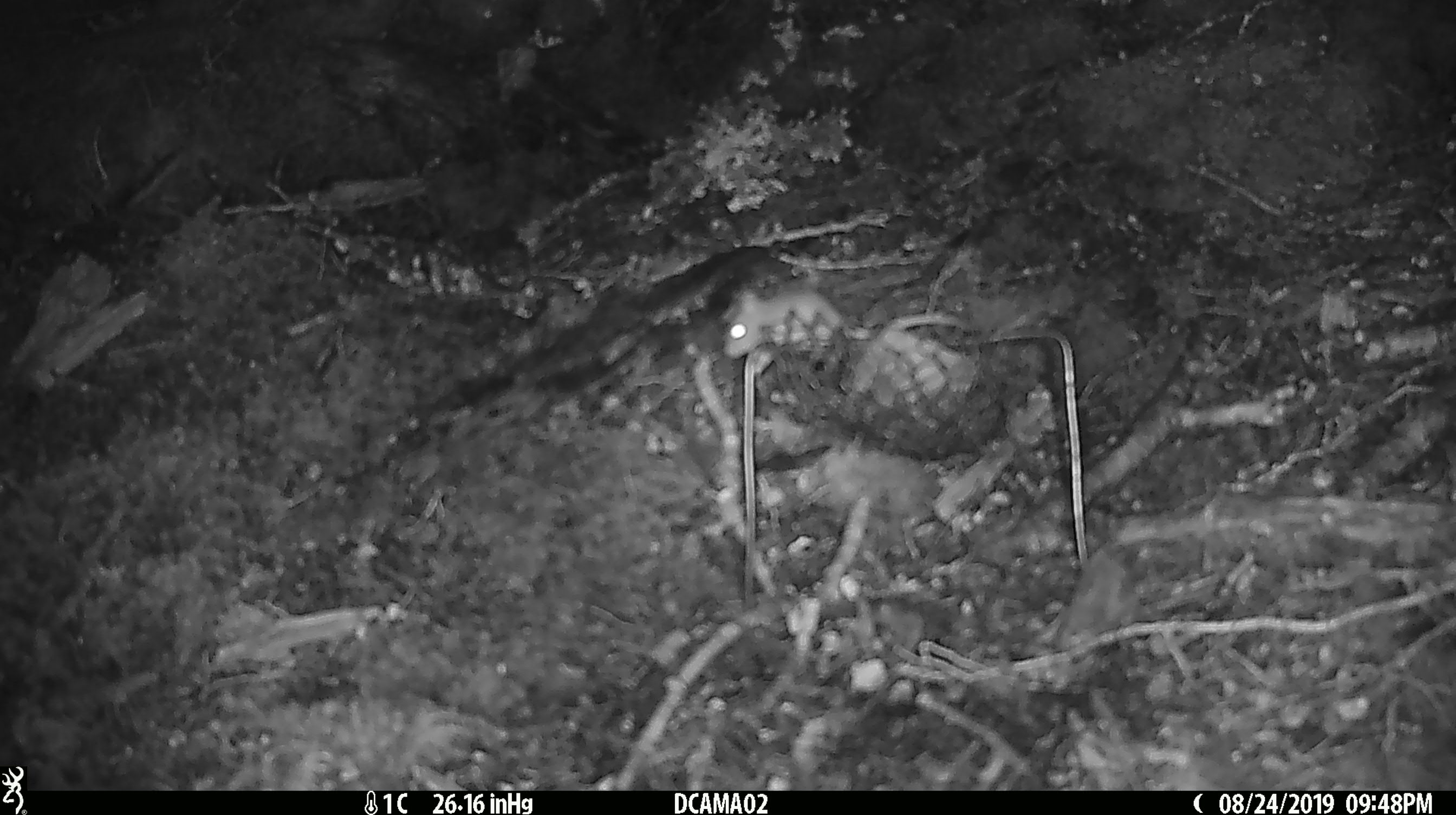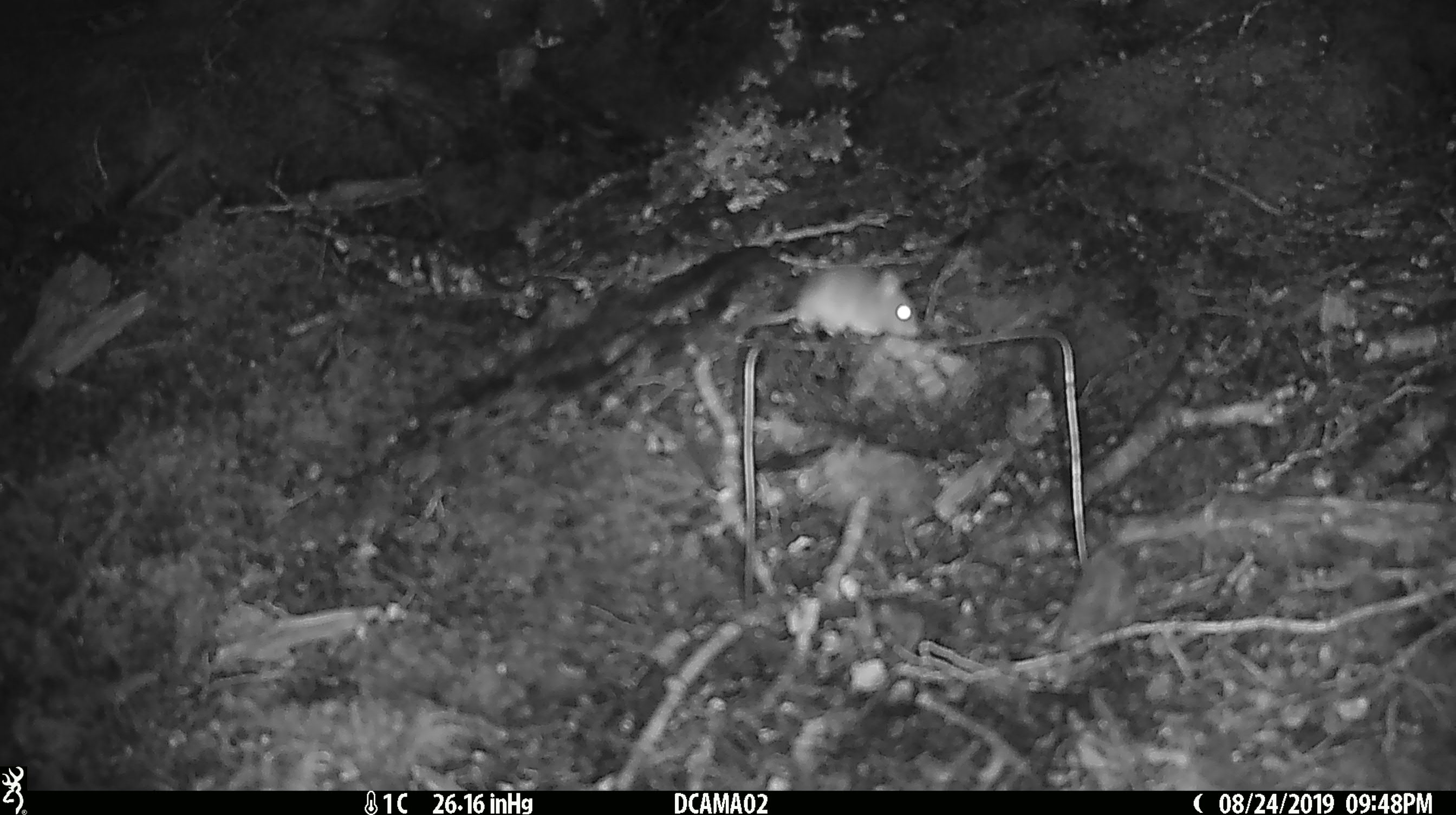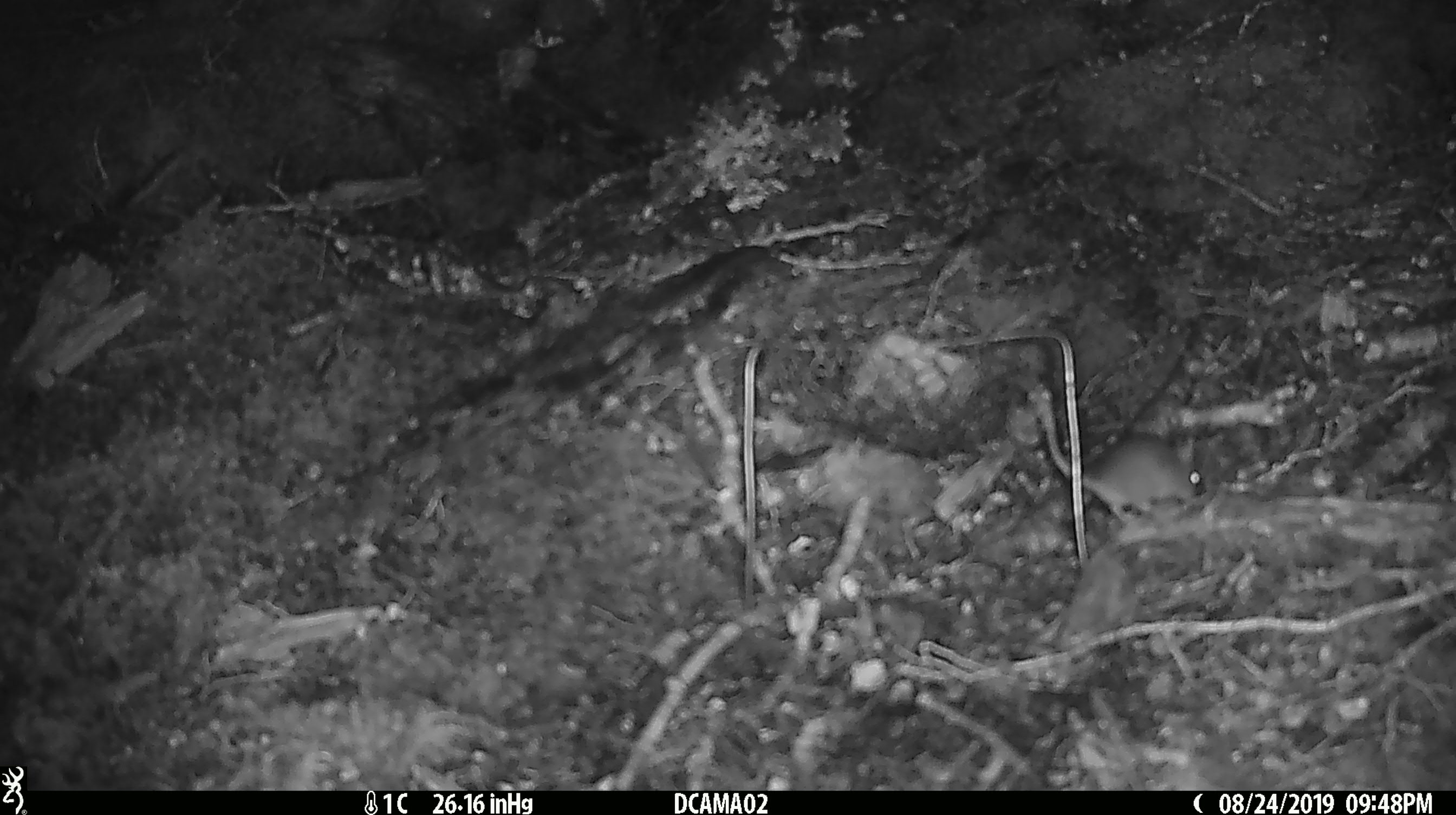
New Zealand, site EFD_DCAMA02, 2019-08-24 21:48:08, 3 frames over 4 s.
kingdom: Animalia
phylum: Chordata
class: Mammalia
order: Rodentia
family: Muridae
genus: Mus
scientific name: Mus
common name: mouse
Mouse (Mus).